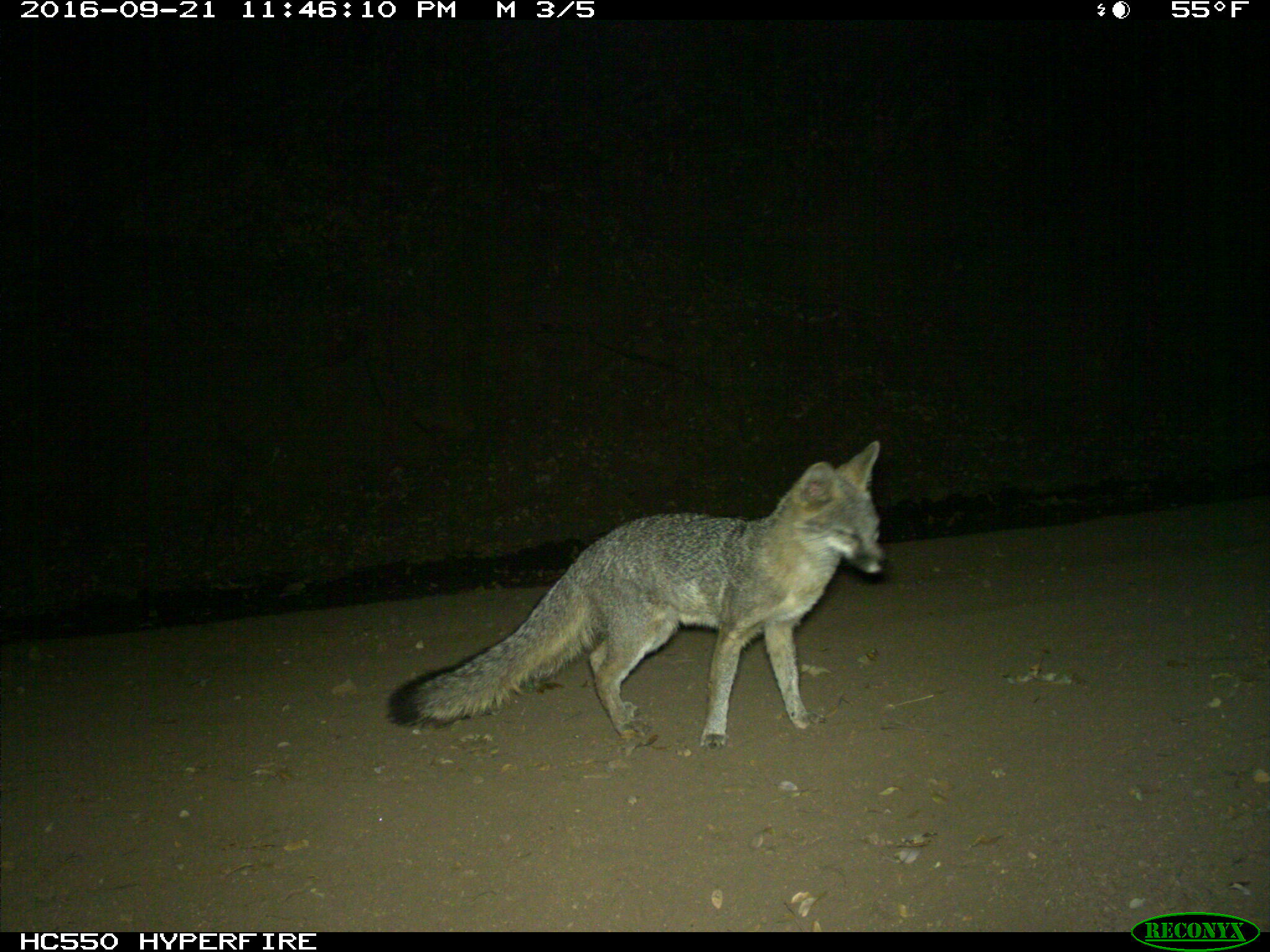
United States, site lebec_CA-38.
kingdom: Animalia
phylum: Chordata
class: Mammalia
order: Carnivora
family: Canidae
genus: Urocyon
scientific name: Urocyon cinereoargenteus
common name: gray fox